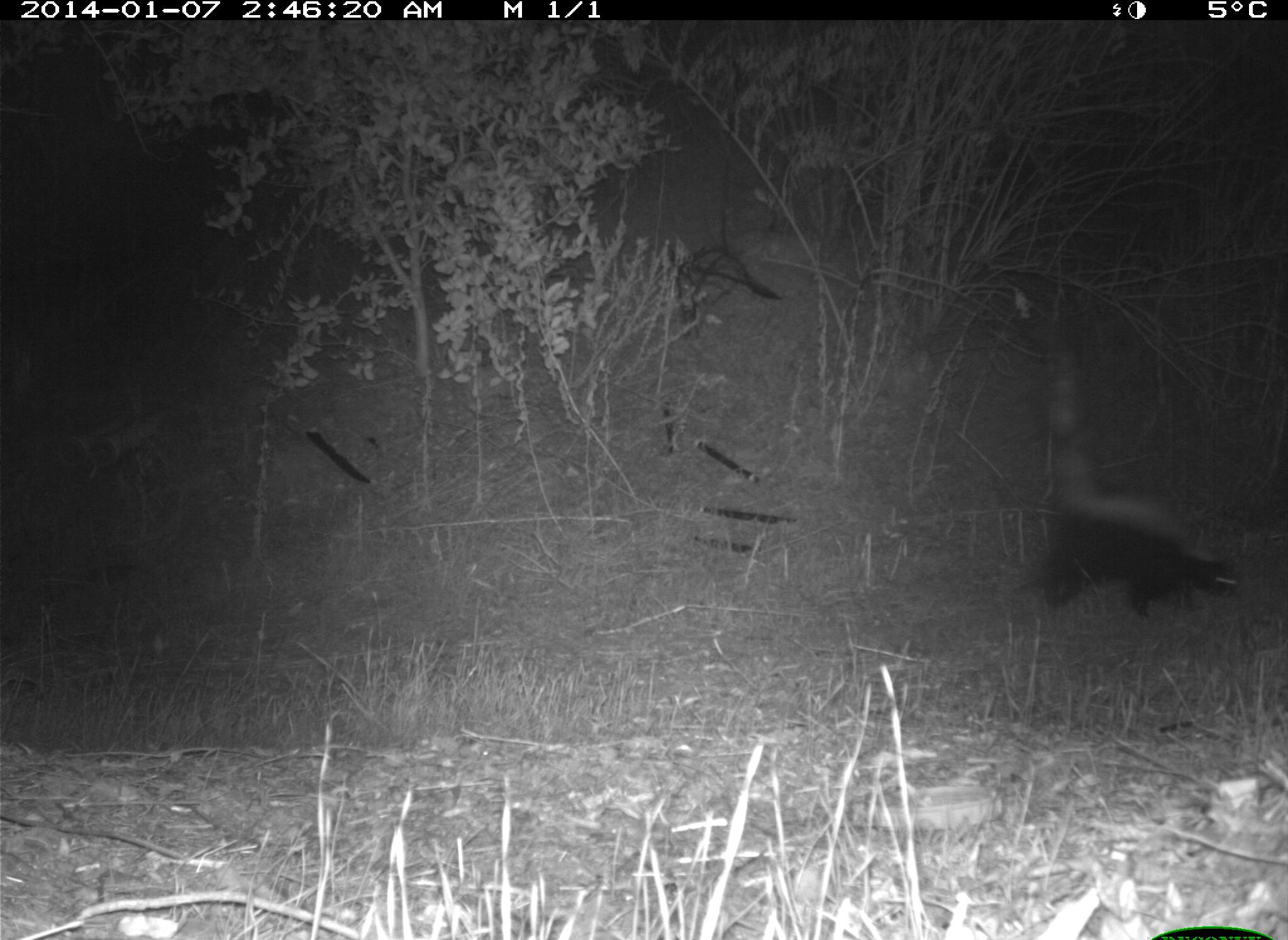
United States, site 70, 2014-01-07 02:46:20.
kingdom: Animalia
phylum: Chordata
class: Mammalia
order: Carnivora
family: Mephitidae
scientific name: Mephitidae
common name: skunk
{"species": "skunk (Mephitidae)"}